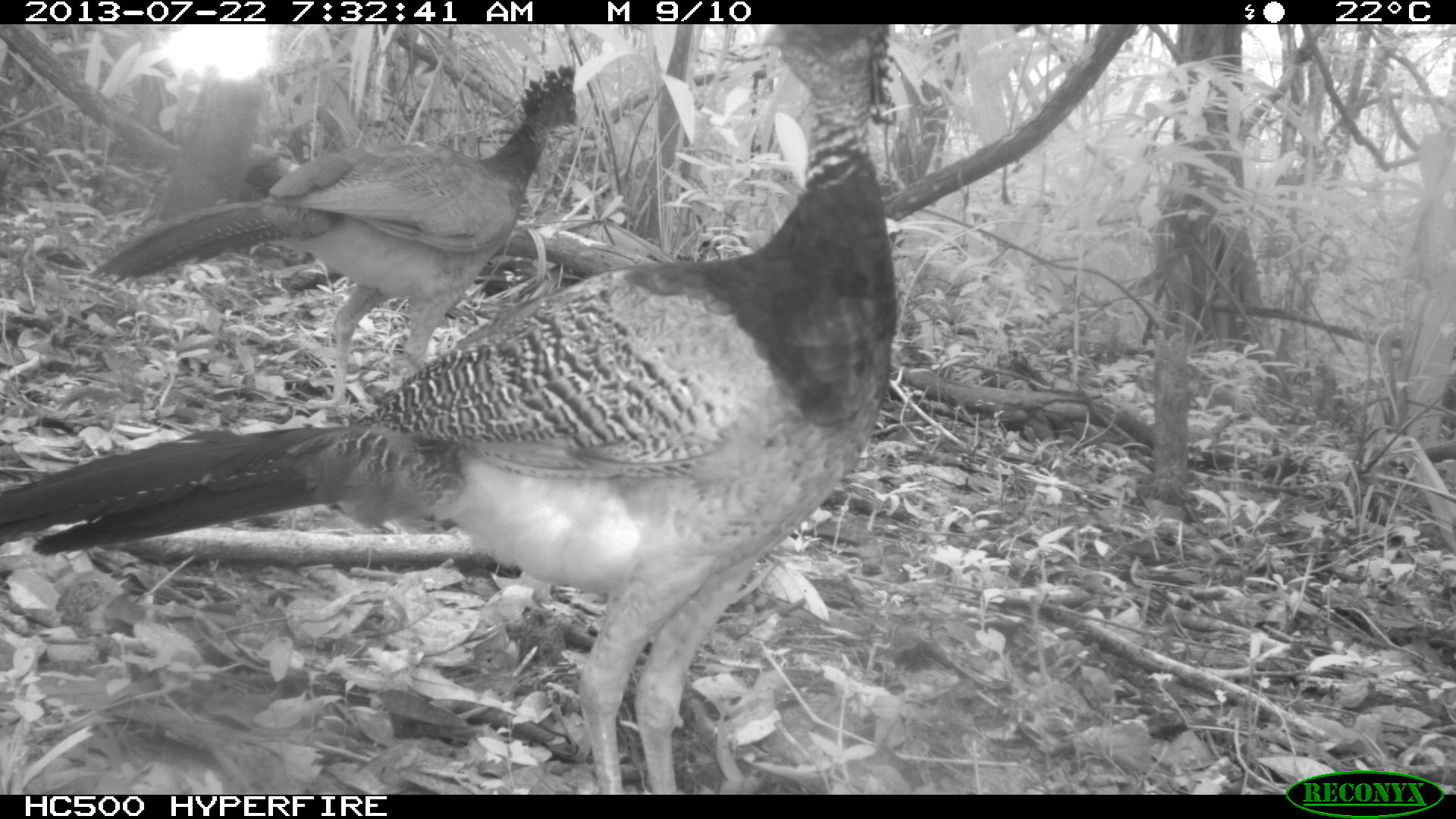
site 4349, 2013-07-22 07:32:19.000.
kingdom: Animalia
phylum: Chordata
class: Aves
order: Galliformes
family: Cracidae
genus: Crax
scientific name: Crax rubra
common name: great curassow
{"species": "Crax rubra (great curassow)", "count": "4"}